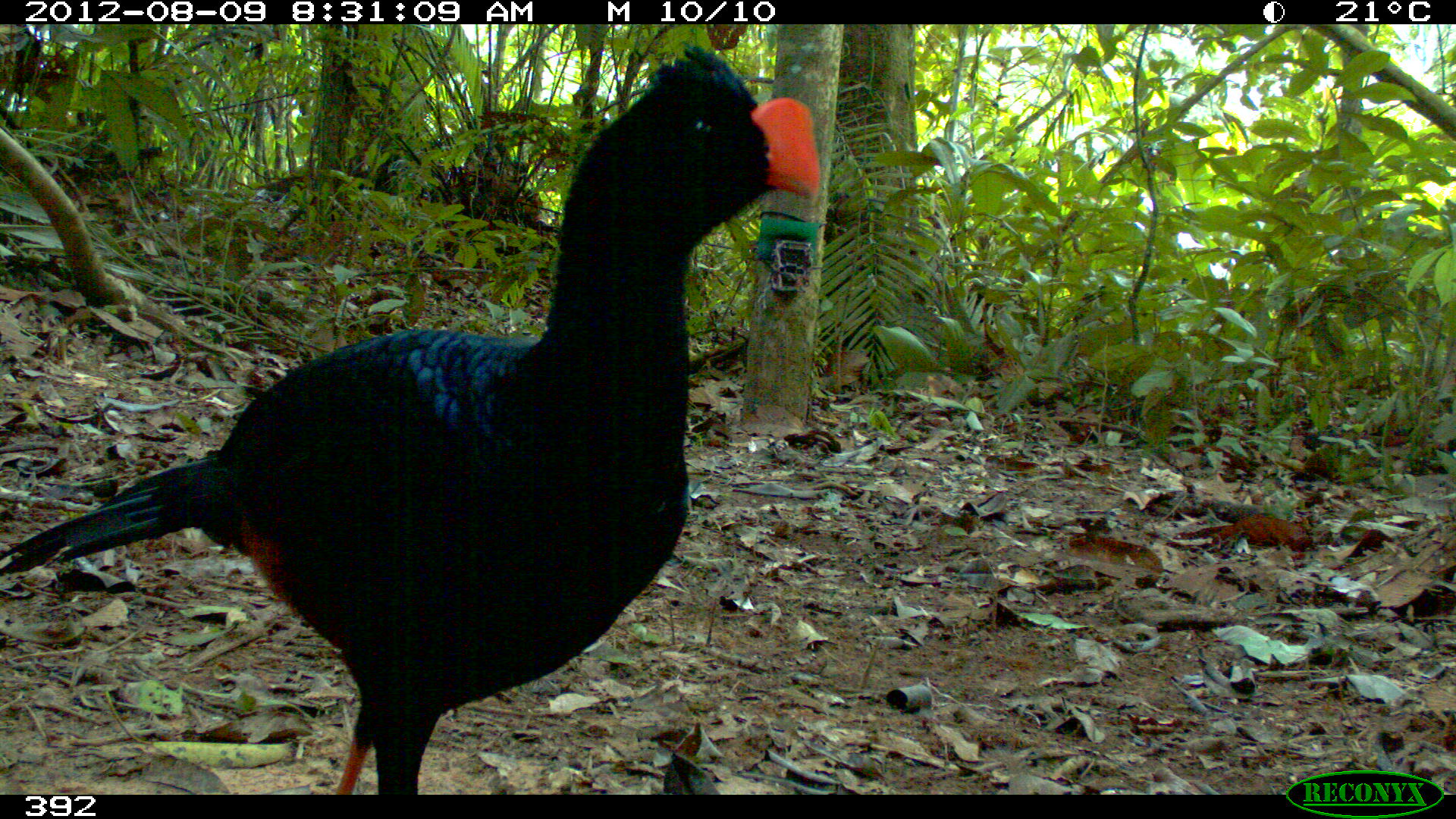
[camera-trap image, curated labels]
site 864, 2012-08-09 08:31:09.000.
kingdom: Animalia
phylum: Chordata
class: Aves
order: Galliformes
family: Cracidae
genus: Mitu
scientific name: Mitu tuberosum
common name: razor-billed curassow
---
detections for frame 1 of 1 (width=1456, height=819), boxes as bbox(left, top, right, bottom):
mitu tuberosum: bbox(0, 43, 820, 795)